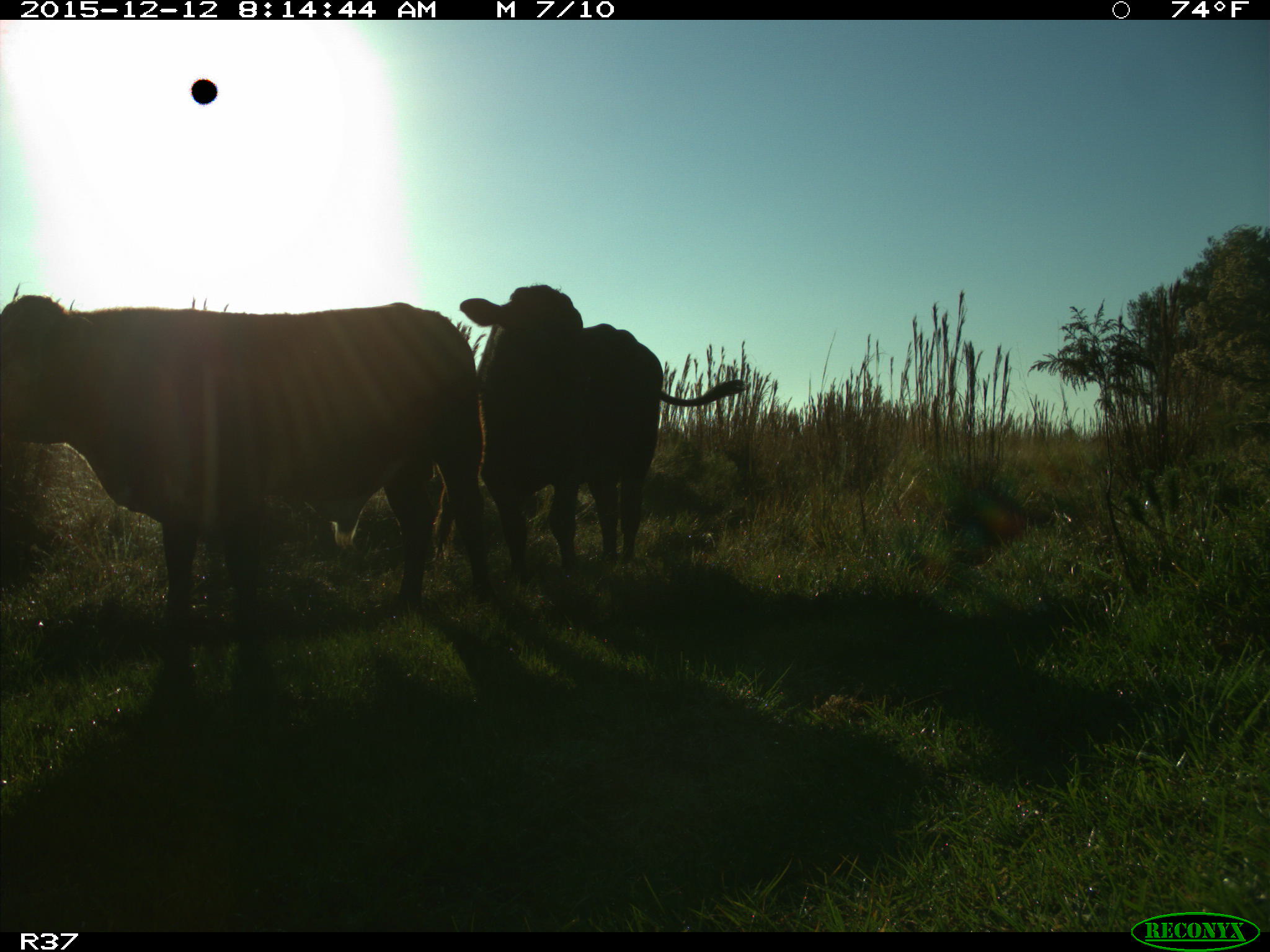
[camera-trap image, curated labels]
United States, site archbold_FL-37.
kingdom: Animalia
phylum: Chordata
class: Mammalia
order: Artiodactyla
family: Bovidae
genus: Bos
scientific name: Bos taurus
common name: domestic cow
Bos taurus (domestic cow).